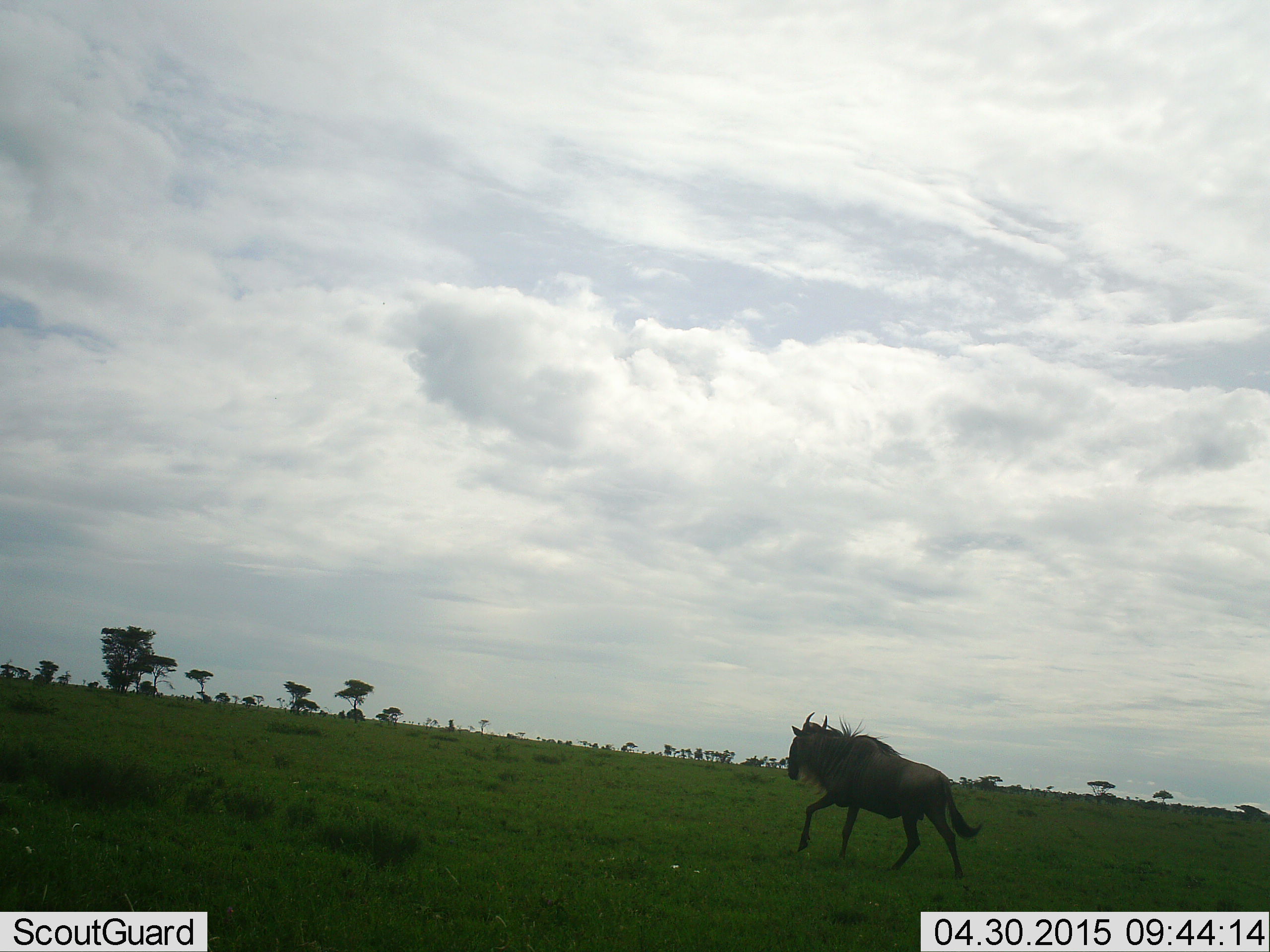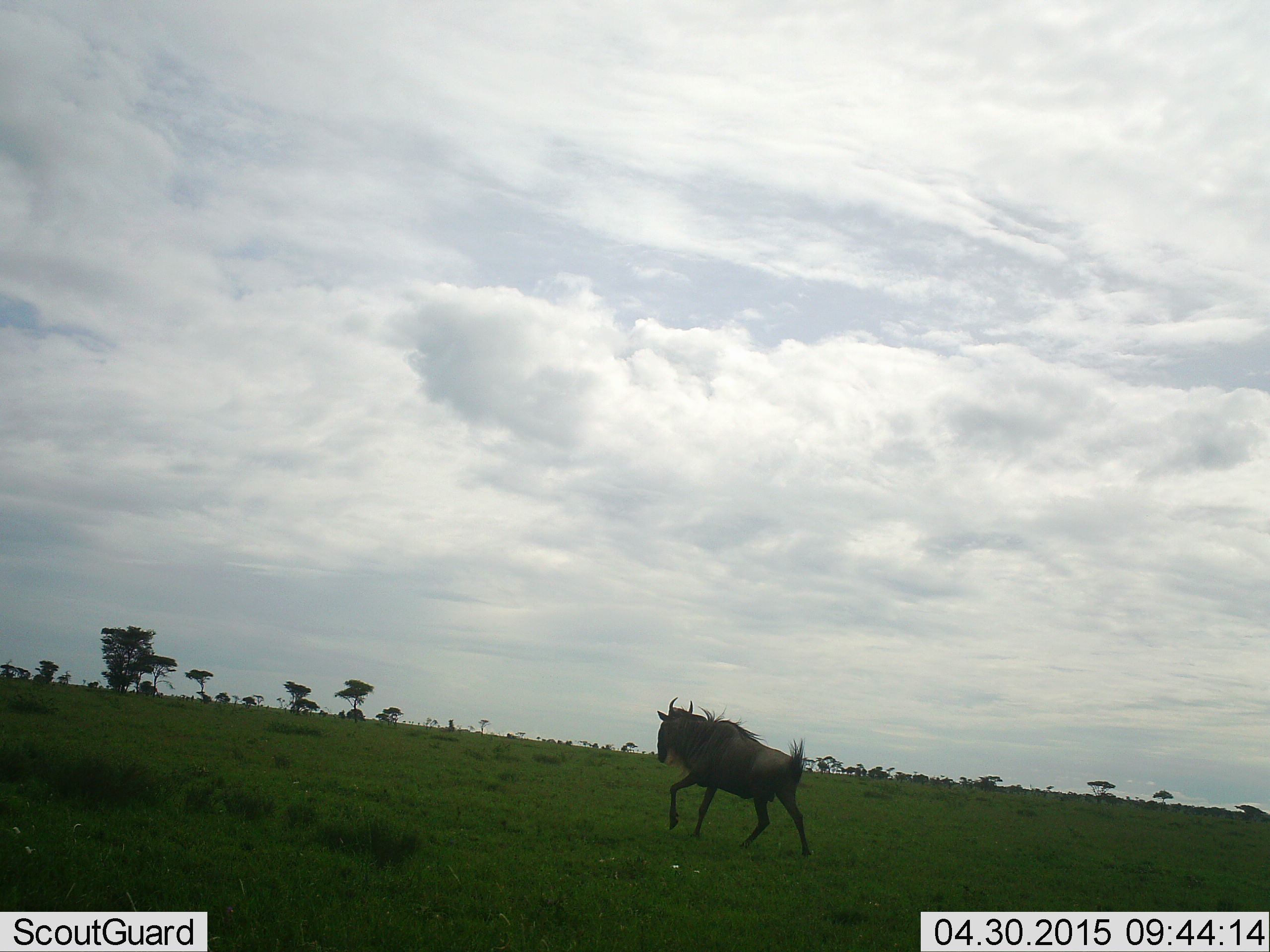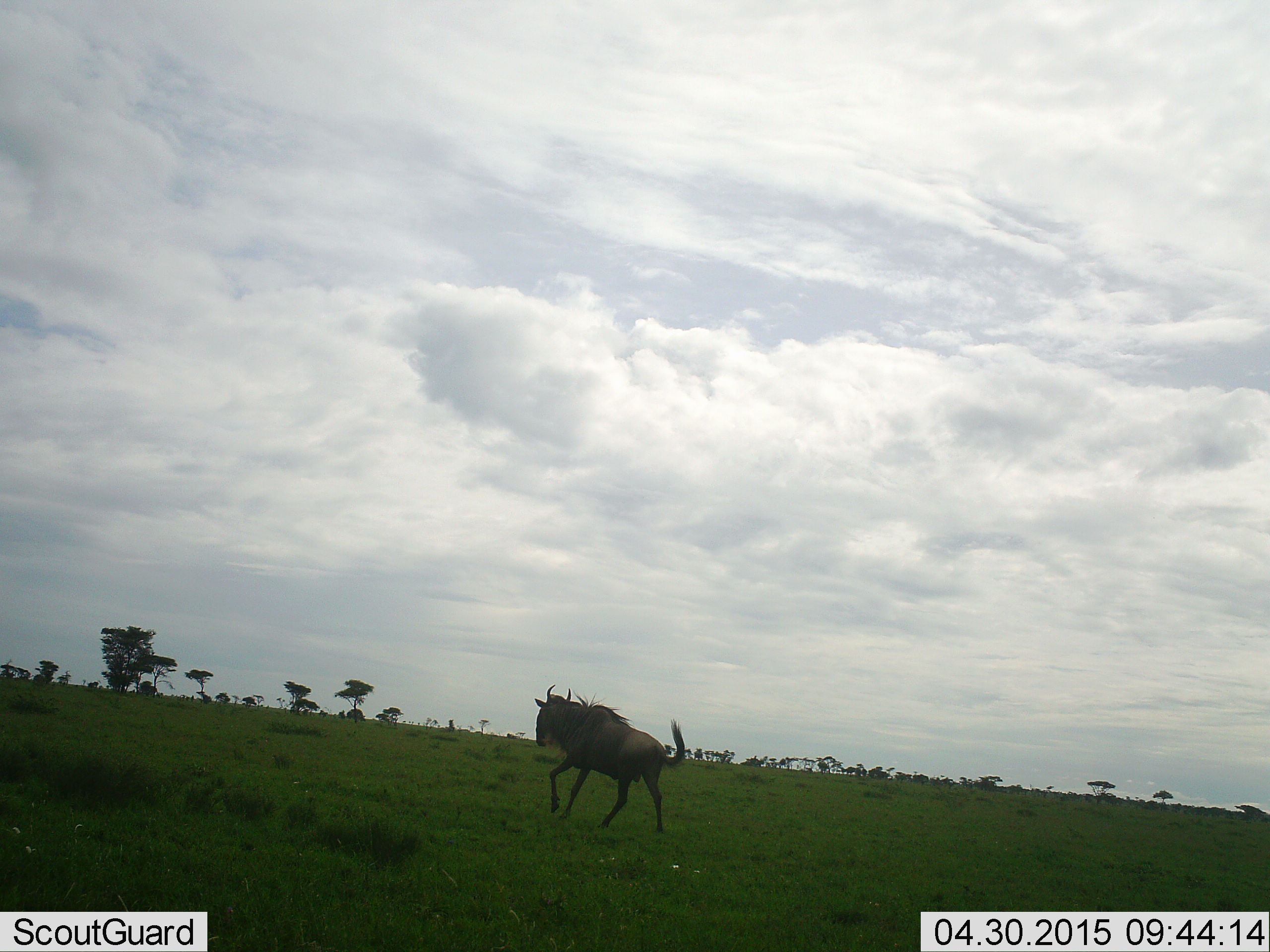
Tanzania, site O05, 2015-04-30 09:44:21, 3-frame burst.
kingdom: Animalia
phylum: Chordata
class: Mammalia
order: Artiodactyla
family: Bovidae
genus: Connochaetes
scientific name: Connochaetes taurinus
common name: blue wildebeest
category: wildebeest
Wildebeest (blue wildebeest) (Connochaetes taurinus), count 1. Behavior (volunteer vote fractions): standing 0%, resting 0%, moving 100%, interacting 0%. Young present (vote fraction): 0%. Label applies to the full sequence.